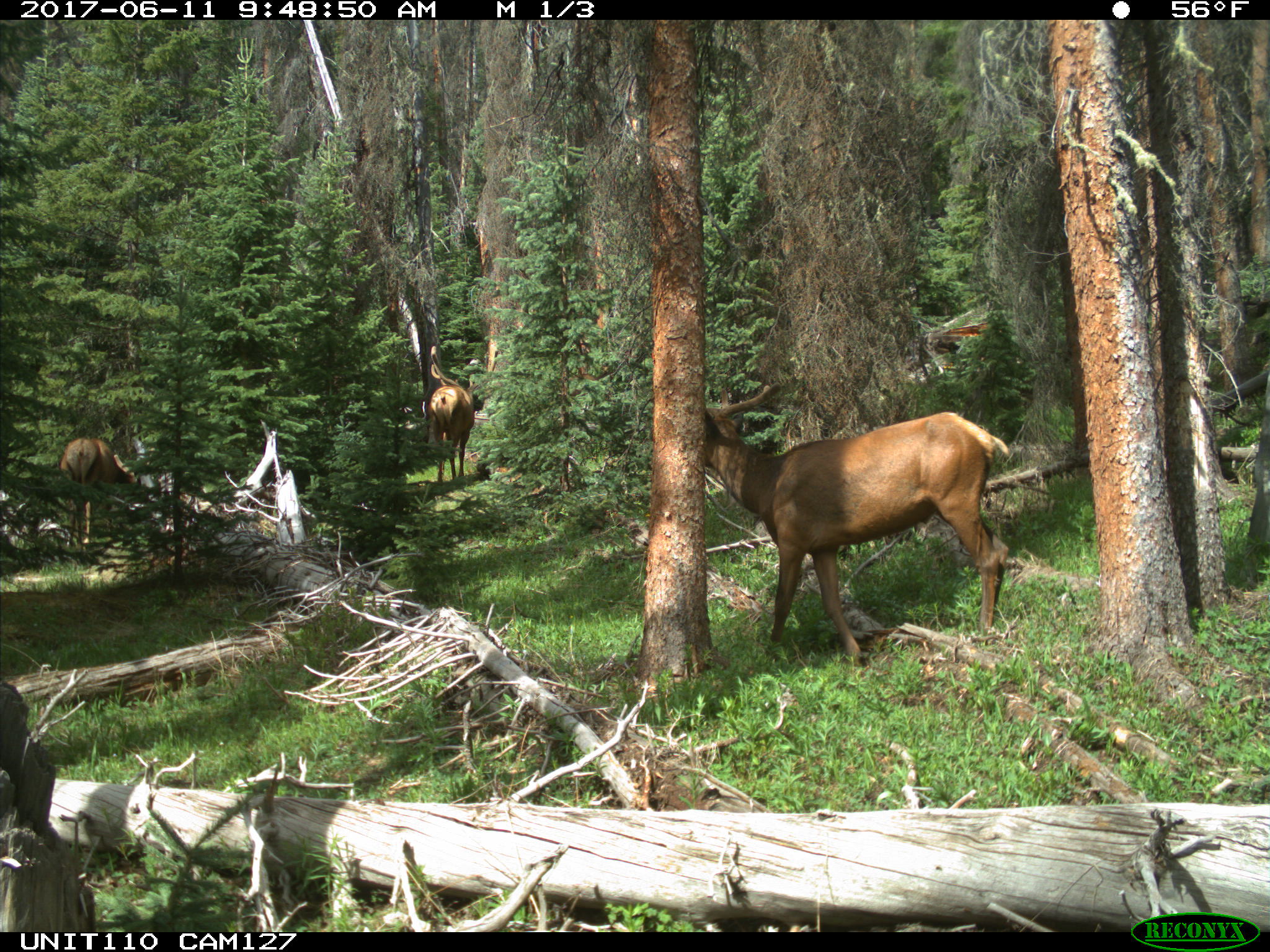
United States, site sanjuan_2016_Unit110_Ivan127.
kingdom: Animalia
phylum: Chordata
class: Mammalia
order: Artiodactyla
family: Cervidae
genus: Cervus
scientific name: Cervus elaphus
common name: red deer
Cervus elaphus (red deer).